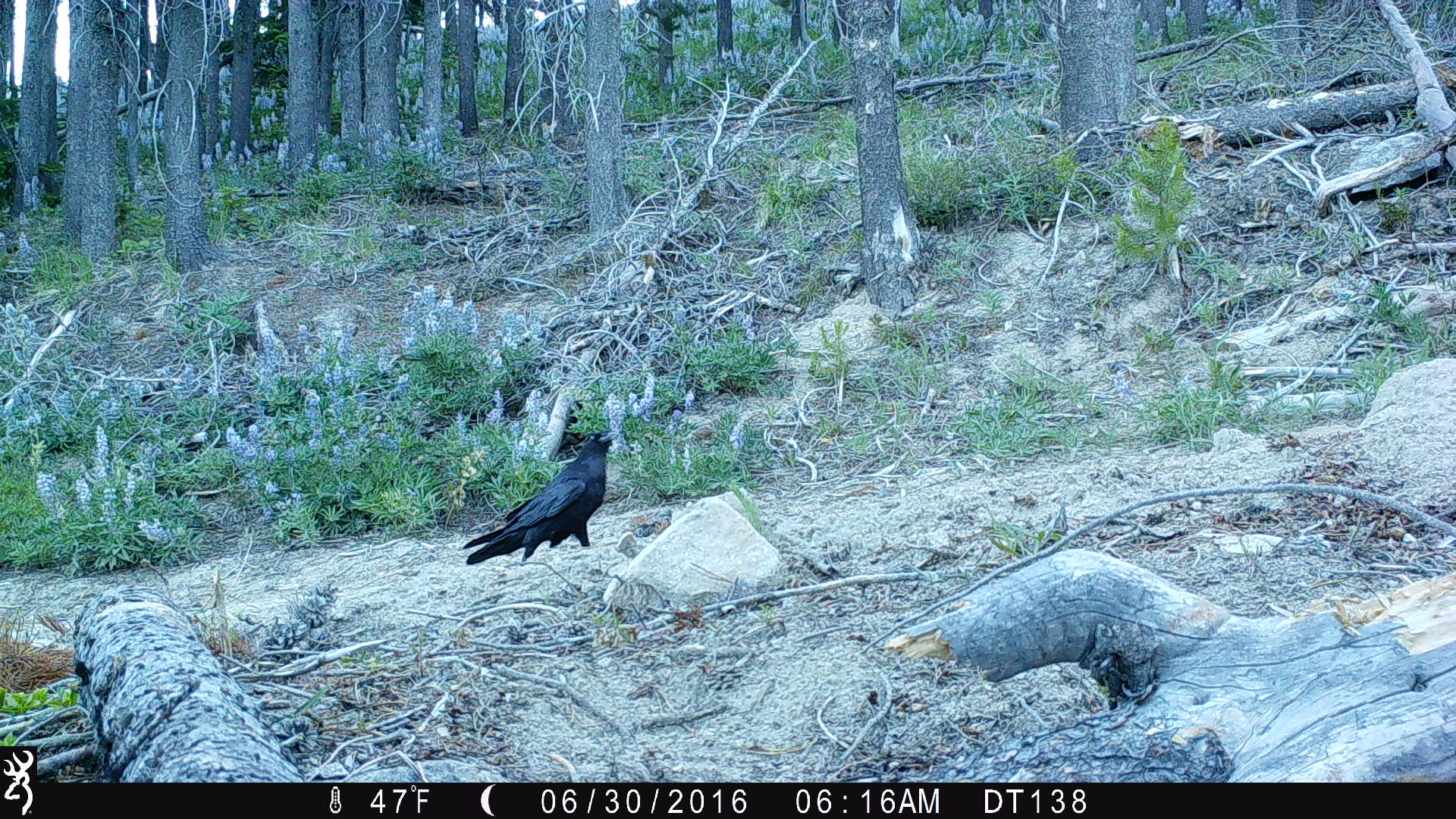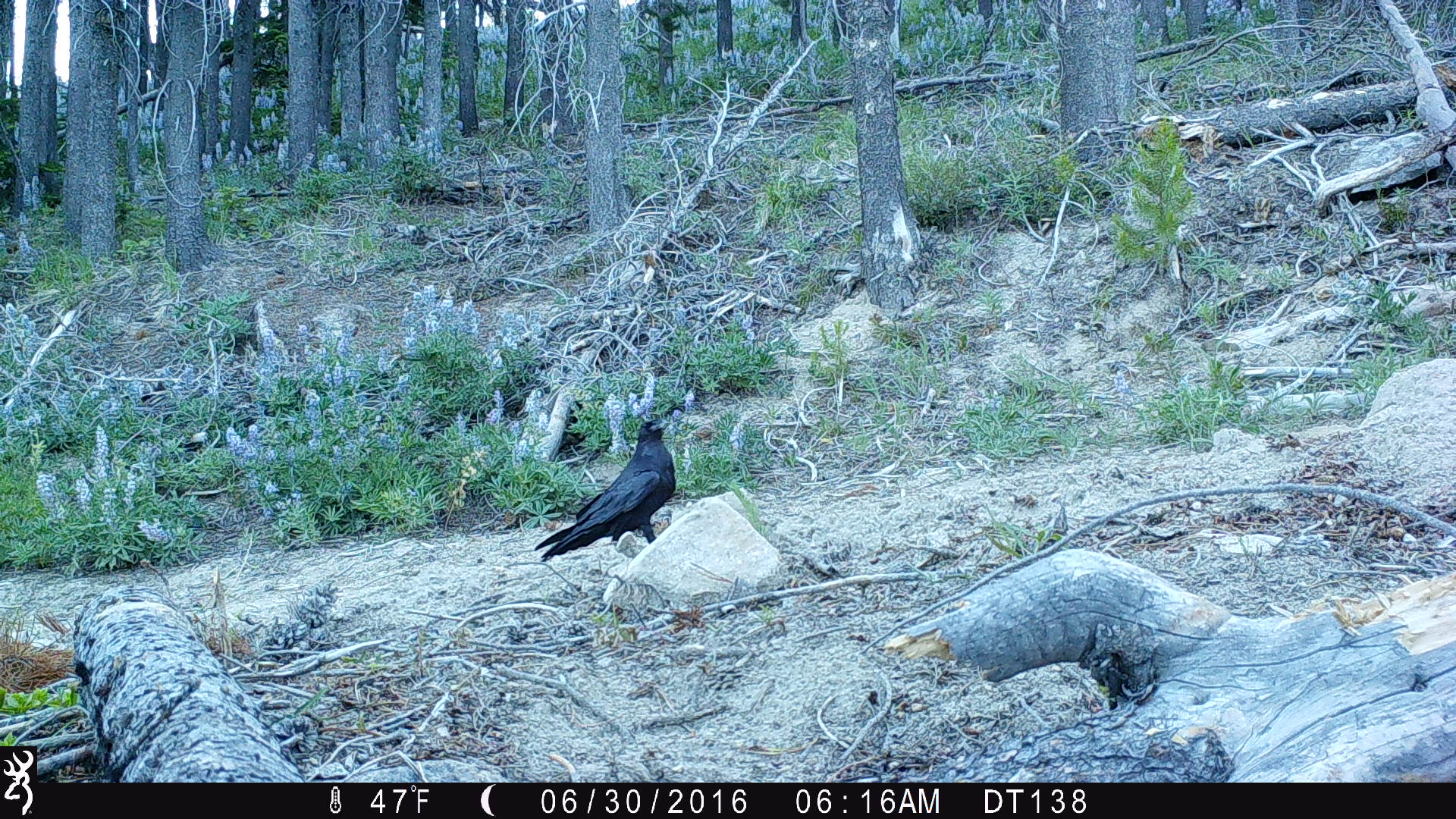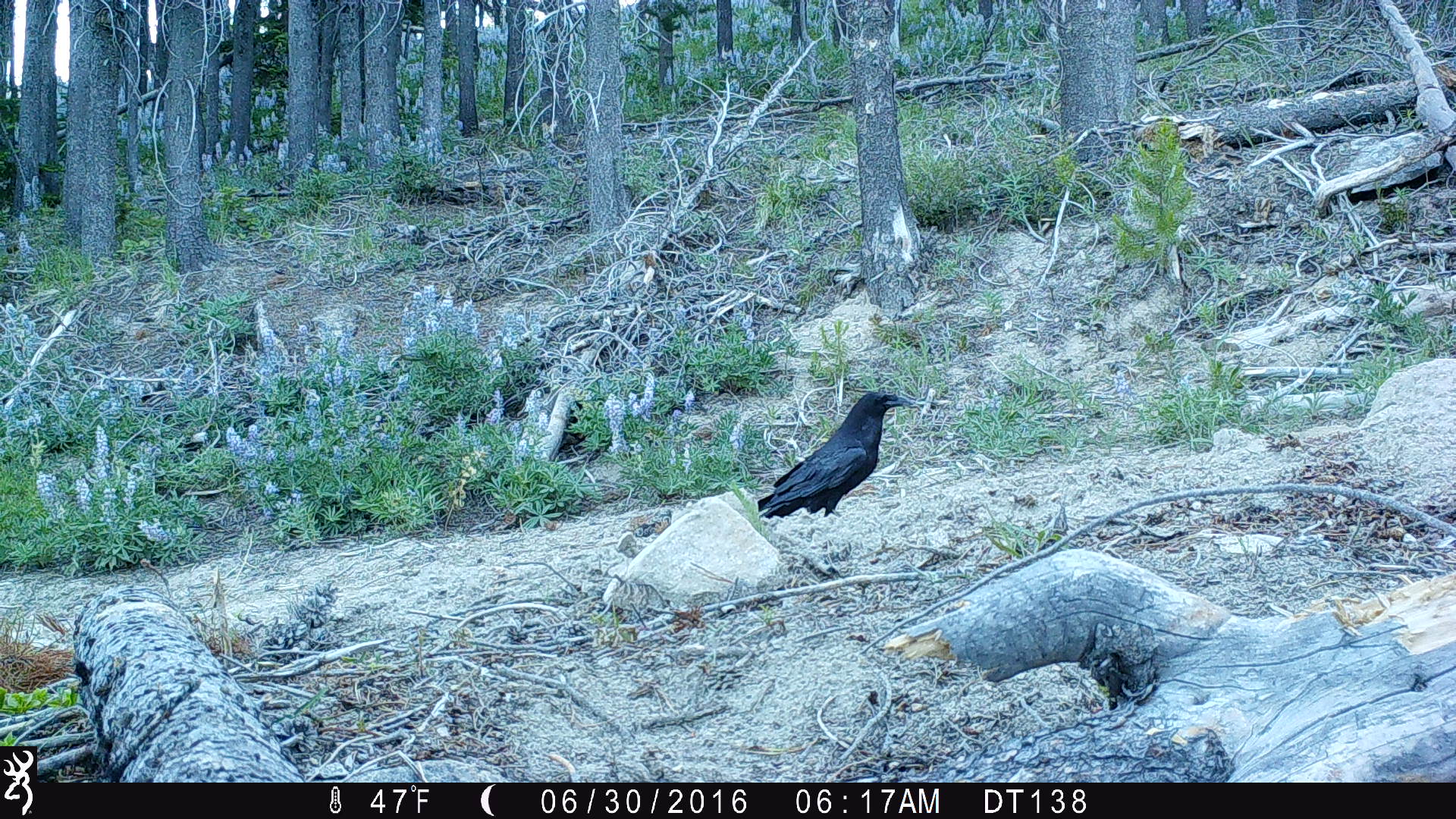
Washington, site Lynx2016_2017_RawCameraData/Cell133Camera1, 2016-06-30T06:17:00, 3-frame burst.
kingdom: Animalia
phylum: Chordata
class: Aves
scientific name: Aves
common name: birds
Aves (birds). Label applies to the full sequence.